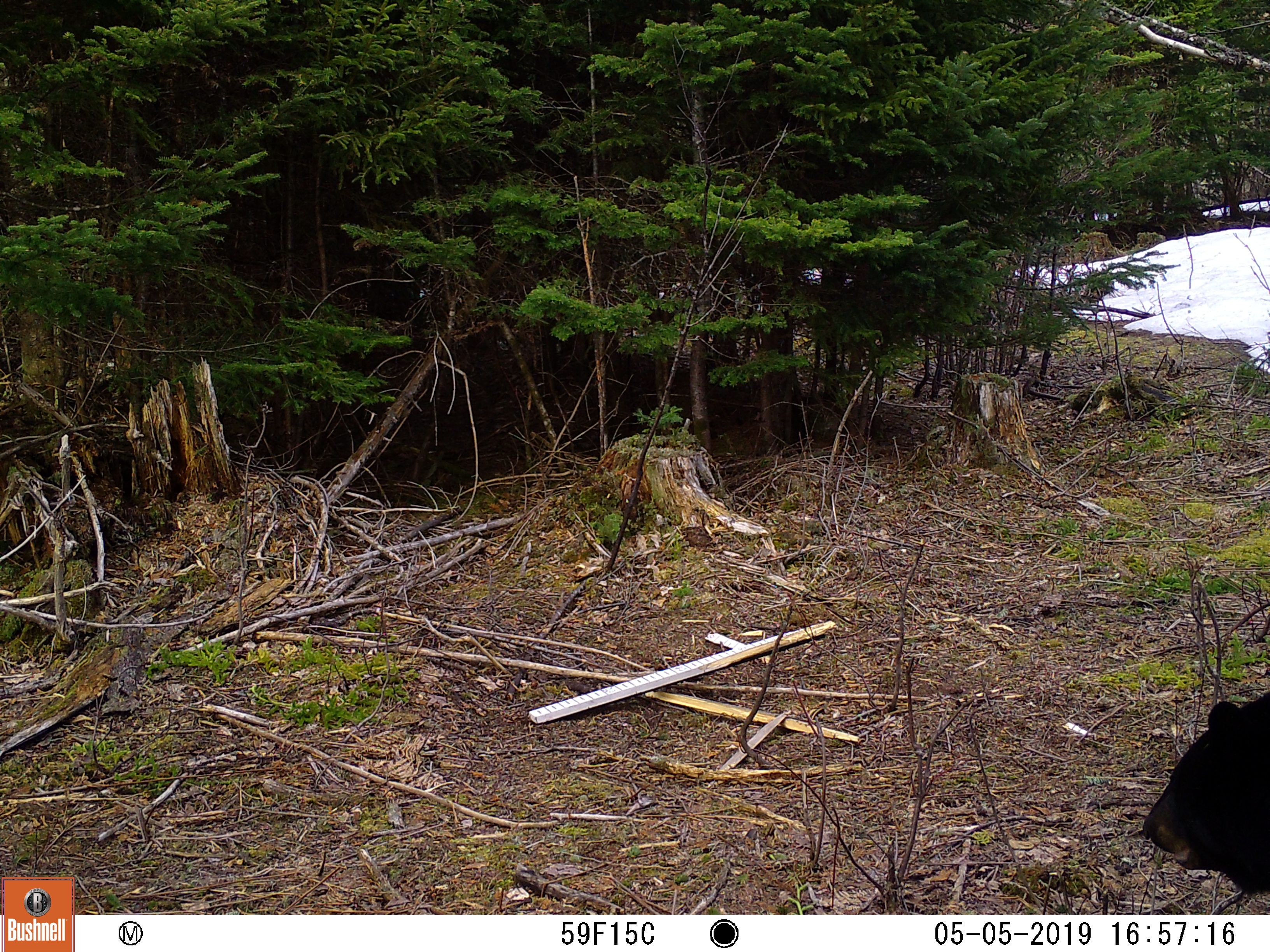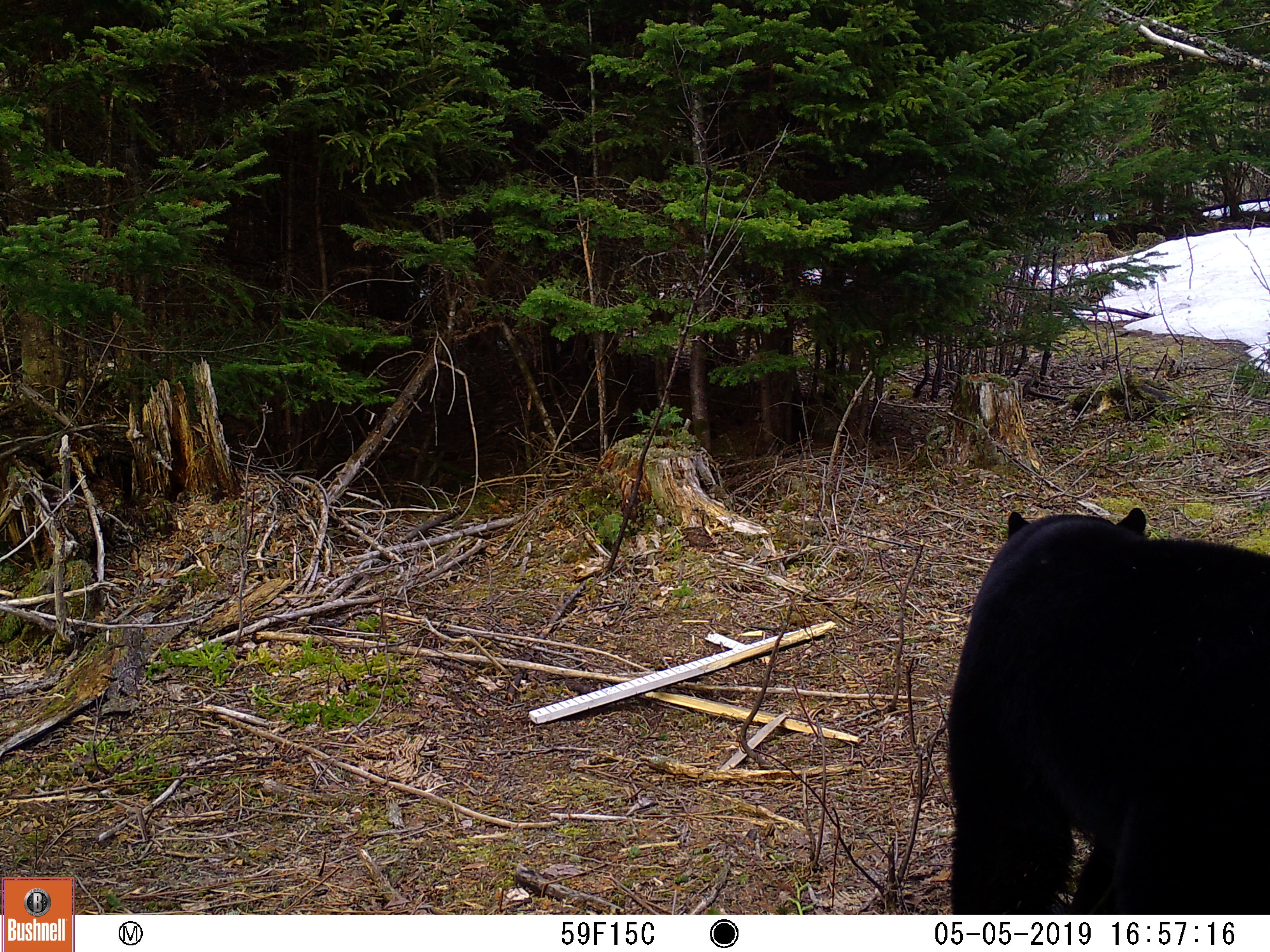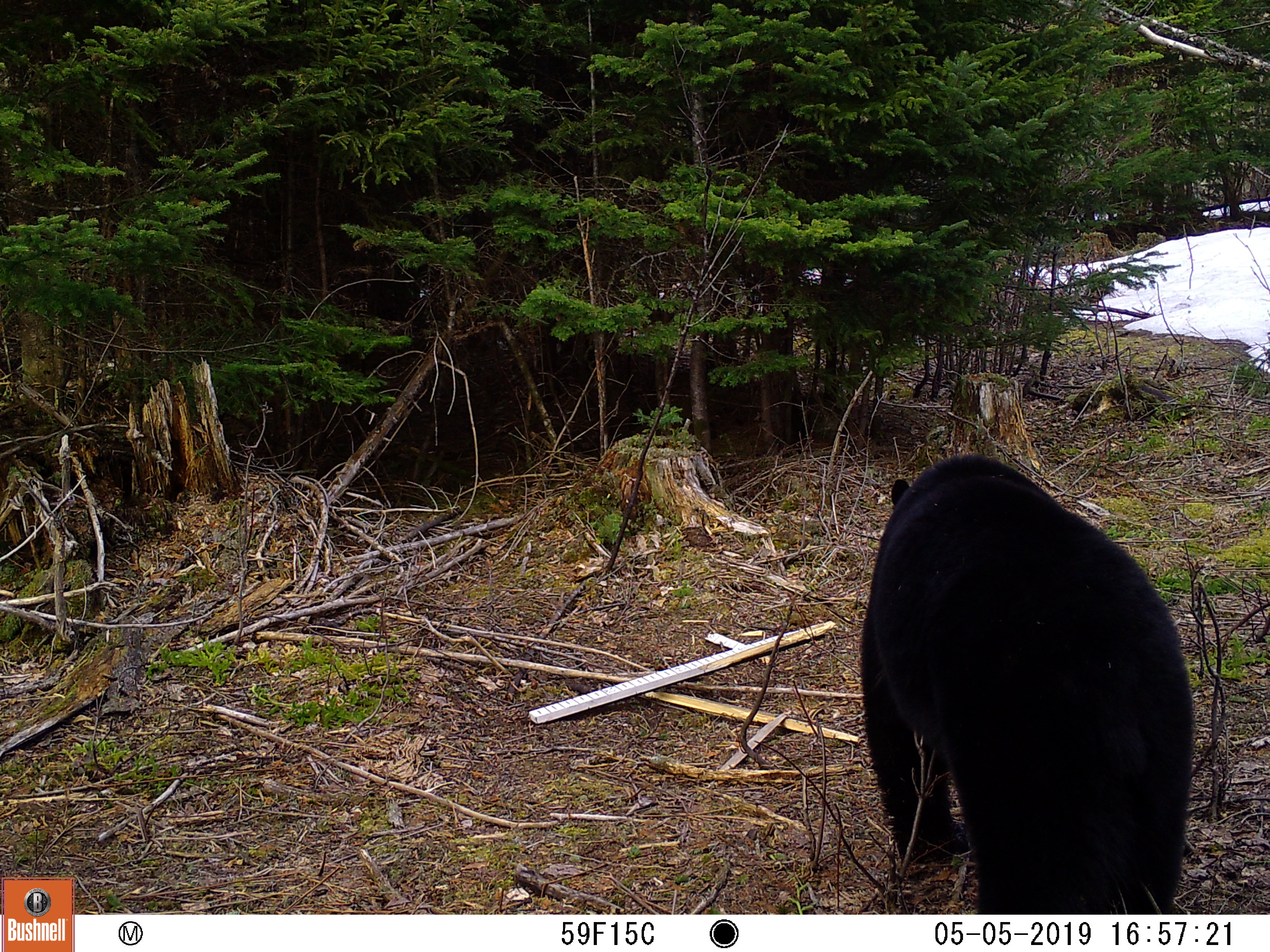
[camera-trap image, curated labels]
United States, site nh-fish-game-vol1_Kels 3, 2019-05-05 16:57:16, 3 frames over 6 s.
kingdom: Animalia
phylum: Chordata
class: Mammalia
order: Carnivora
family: Ursidae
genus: Ursus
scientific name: Ursus americanus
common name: black bear